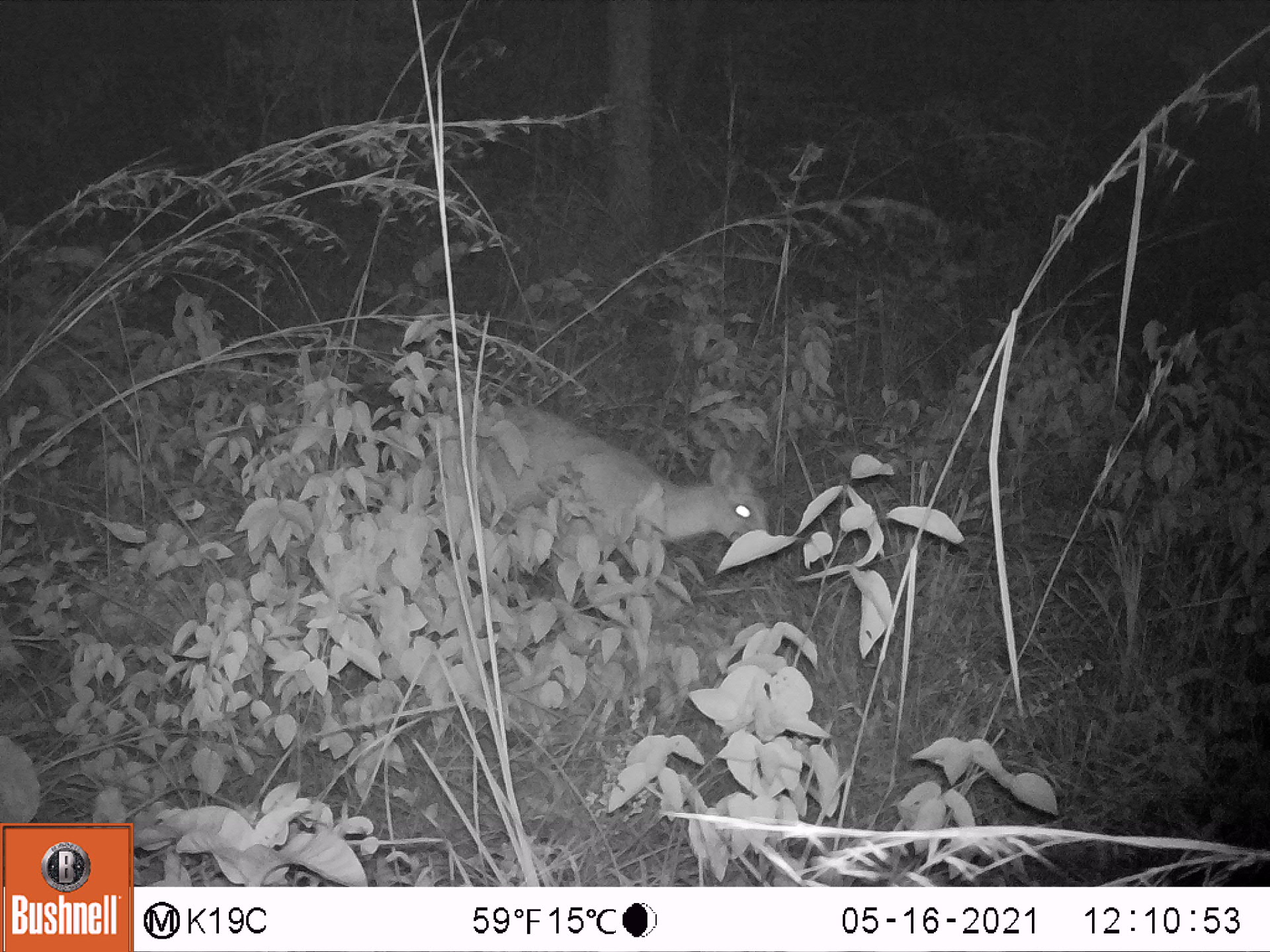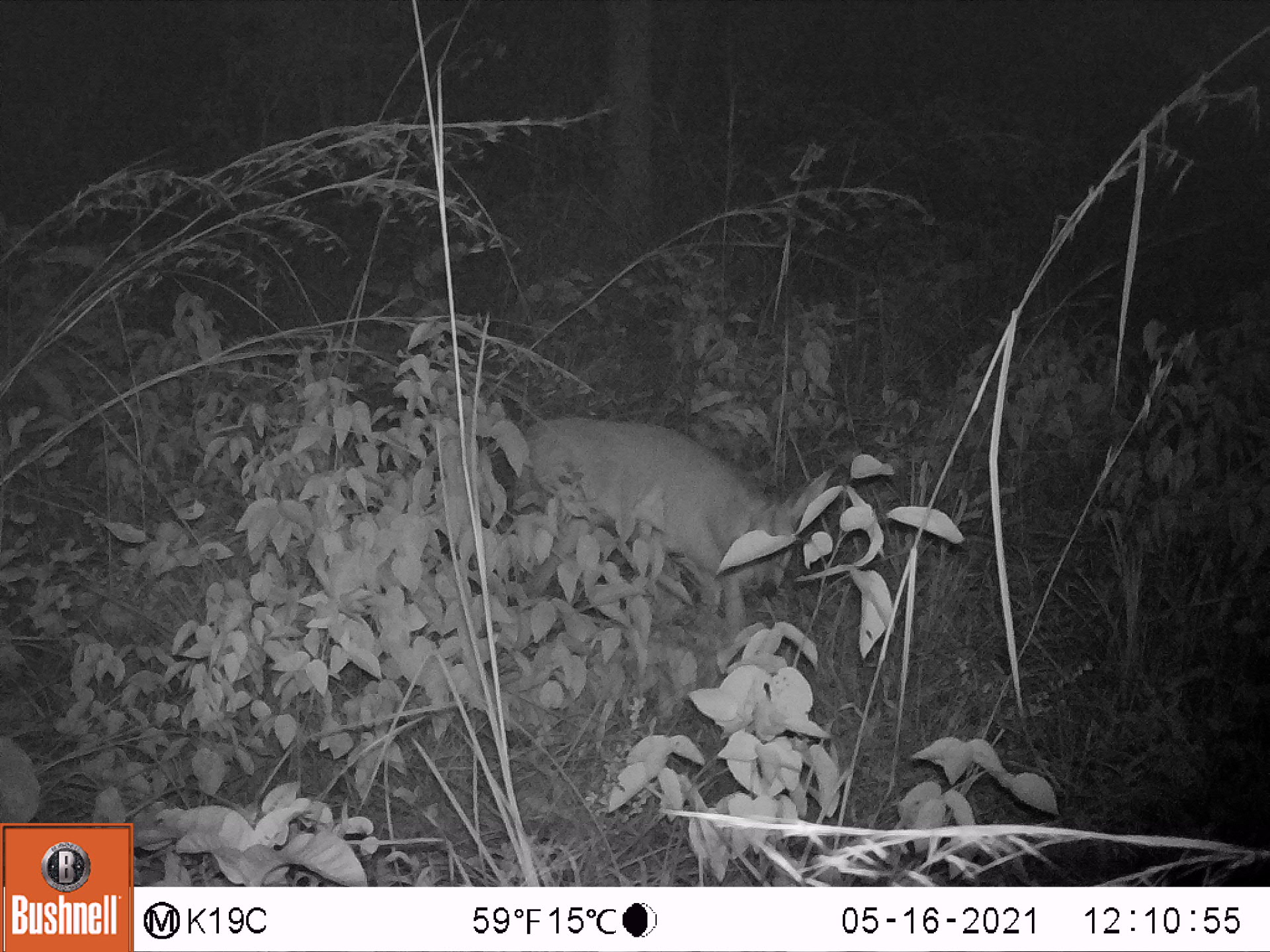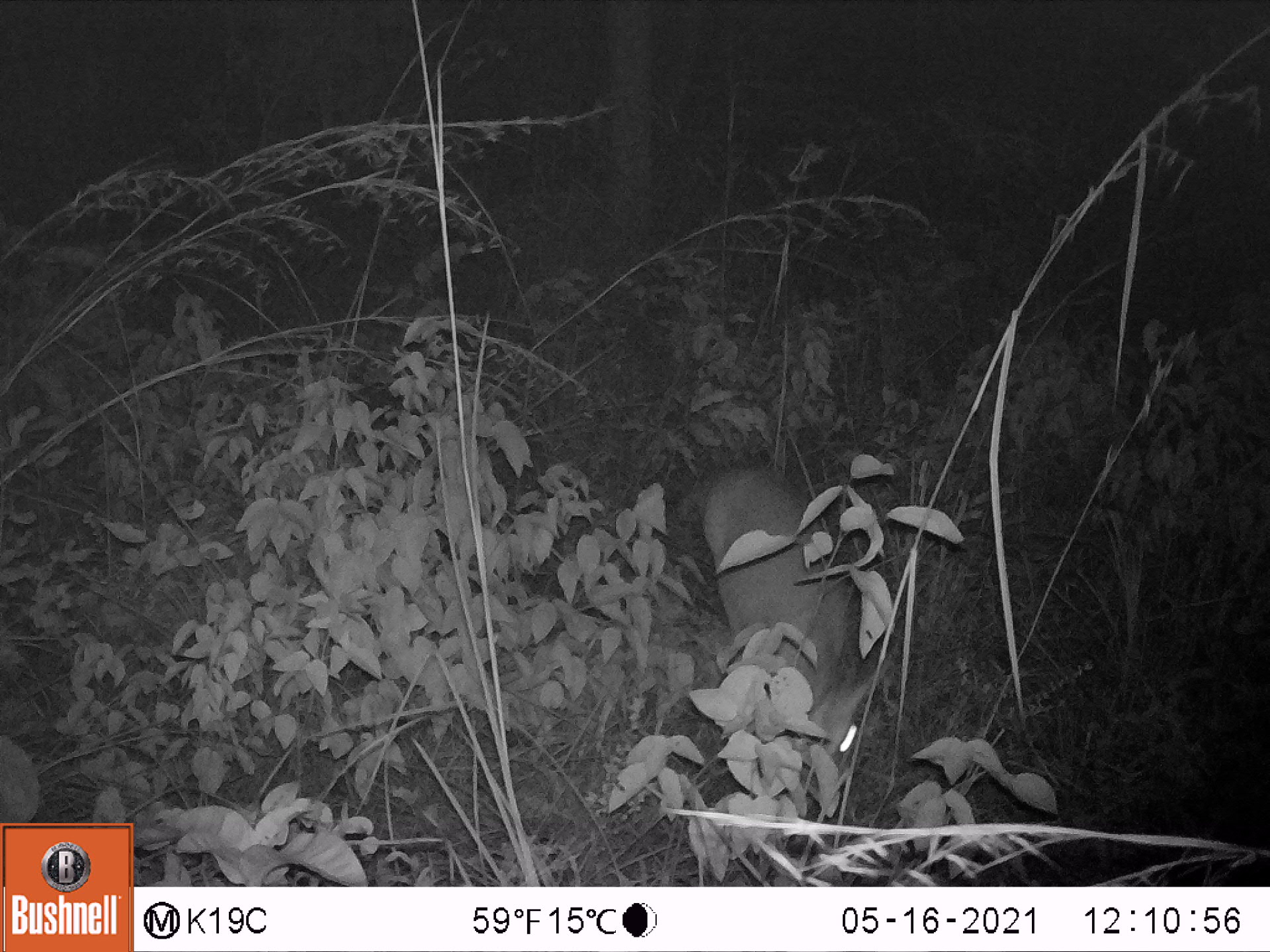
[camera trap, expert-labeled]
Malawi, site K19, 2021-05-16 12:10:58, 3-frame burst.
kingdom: Animalia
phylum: Chordata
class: Mammalia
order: Artiodactyla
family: Bovidae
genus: Sylvicapra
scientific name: Sylvicapra grimmia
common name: common duiker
Common duiker (Sylvicapra grimmia), count 1.